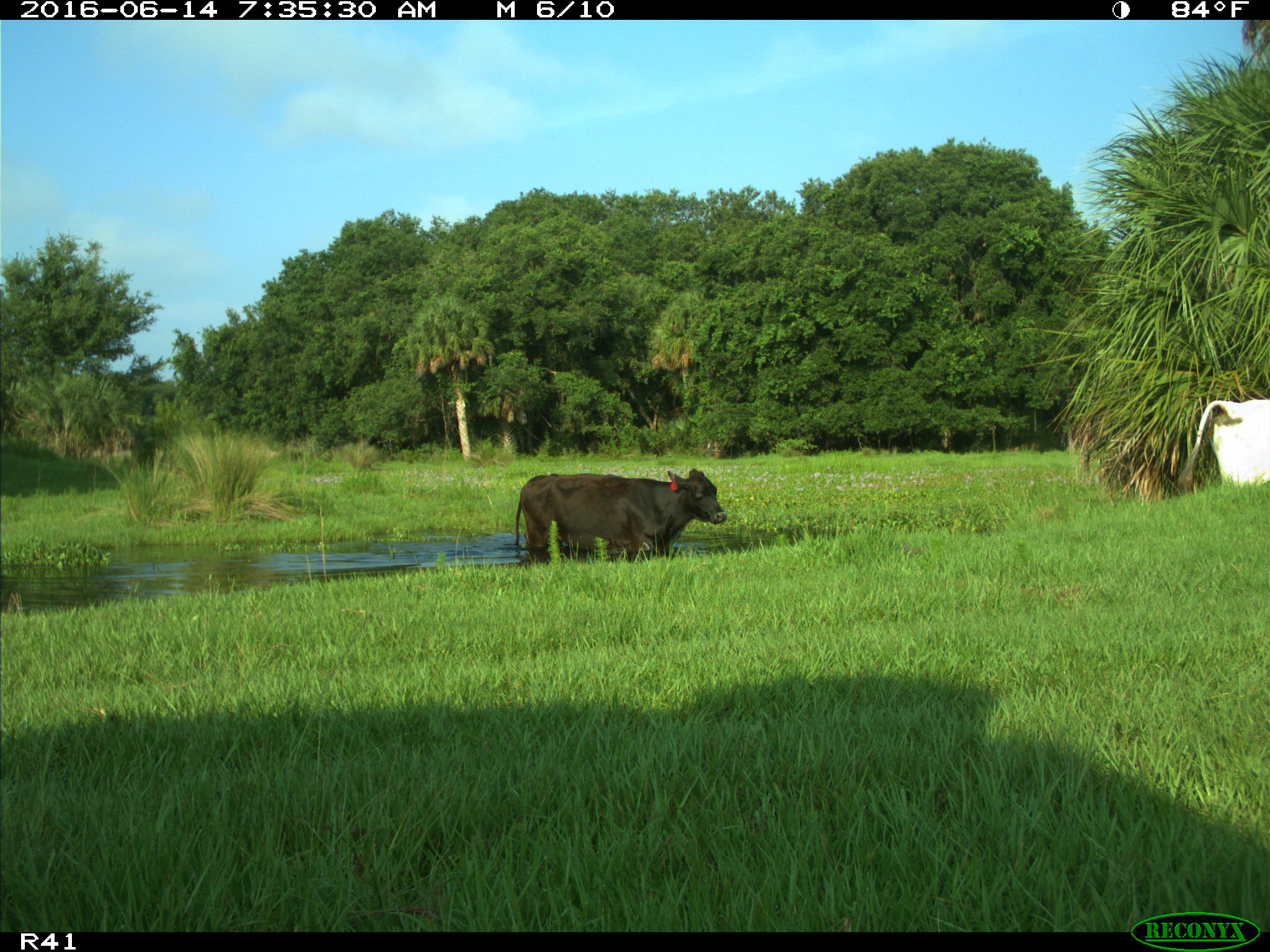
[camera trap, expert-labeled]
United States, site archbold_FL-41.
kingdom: Animalia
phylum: Chordata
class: Mammalia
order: Artiodactyla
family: Bovidae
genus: Bos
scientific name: Bos taurus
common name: domestic cow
Bos taurus (domestic cow).